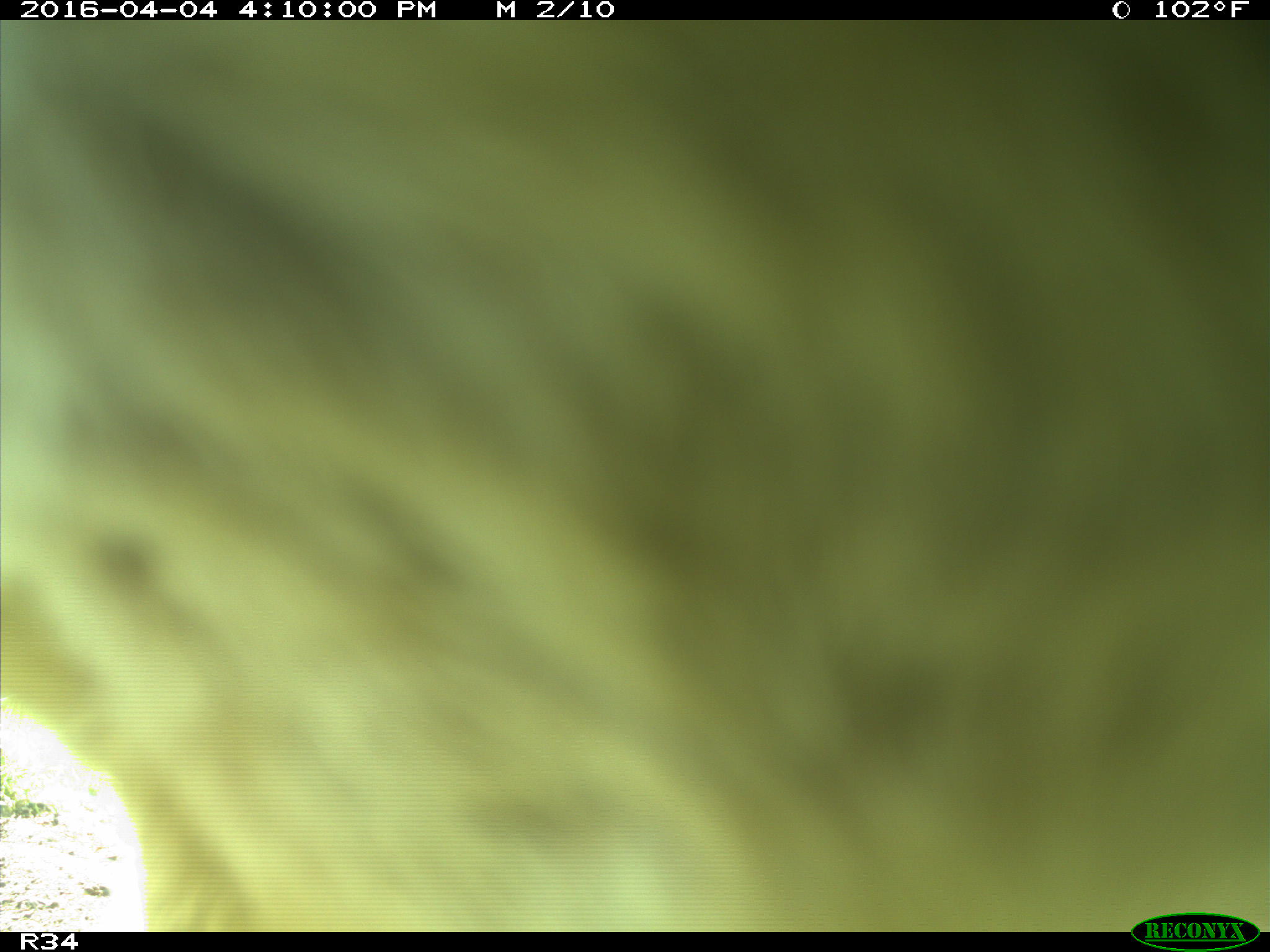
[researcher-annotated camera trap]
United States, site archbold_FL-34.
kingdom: Animalia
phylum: Chordata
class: Mammalia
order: Artiodactyla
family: Bovidae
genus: Bos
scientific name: Bos taurus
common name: domestic cow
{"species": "Bos taurus (domestic cow)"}